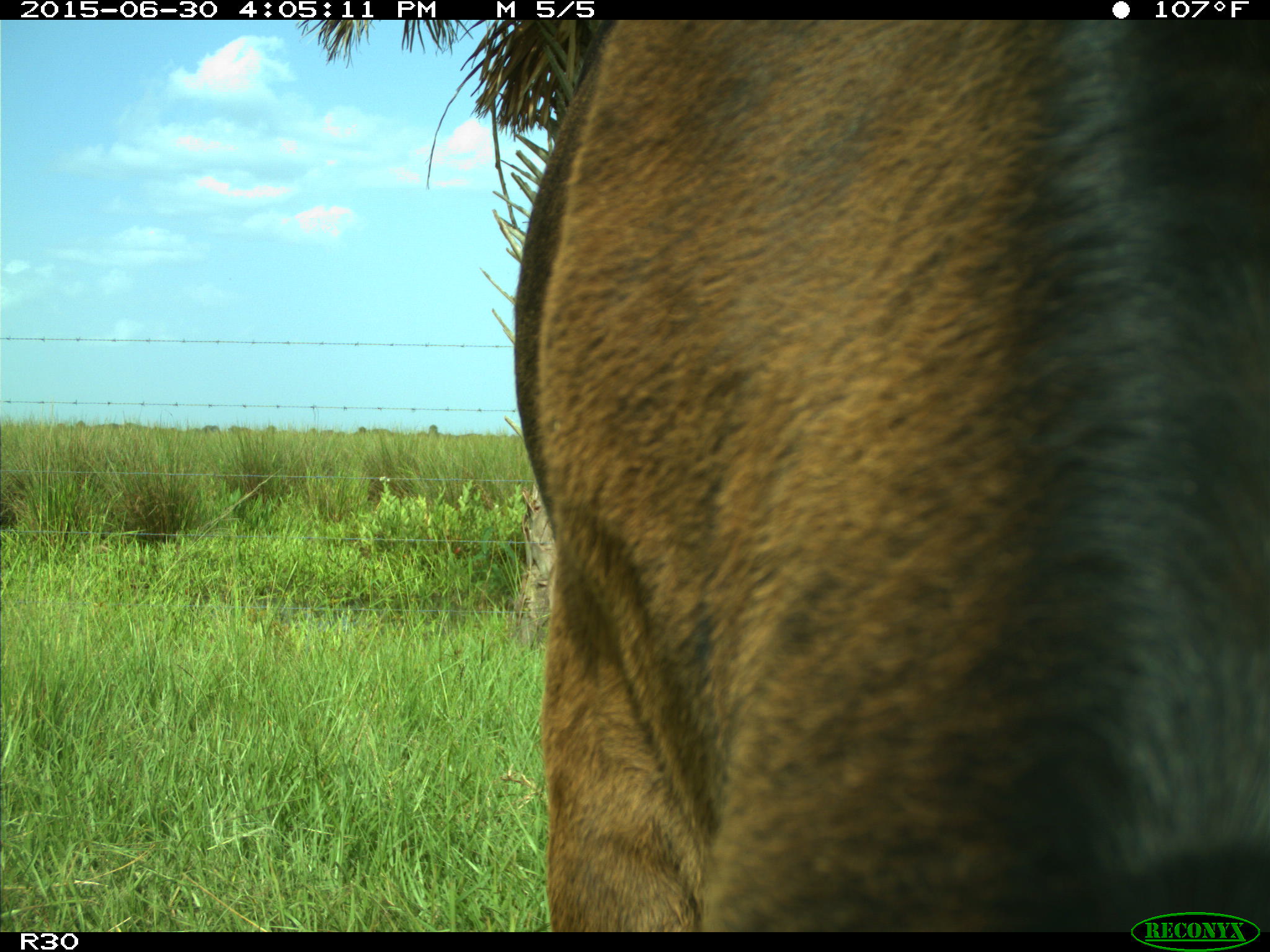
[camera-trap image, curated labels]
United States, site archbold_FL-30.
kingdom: Animalia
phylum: Chordata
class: Mammalia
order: Artiodactyla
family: Bovidae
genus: Bos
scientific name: Bos taurus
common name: domestic cow